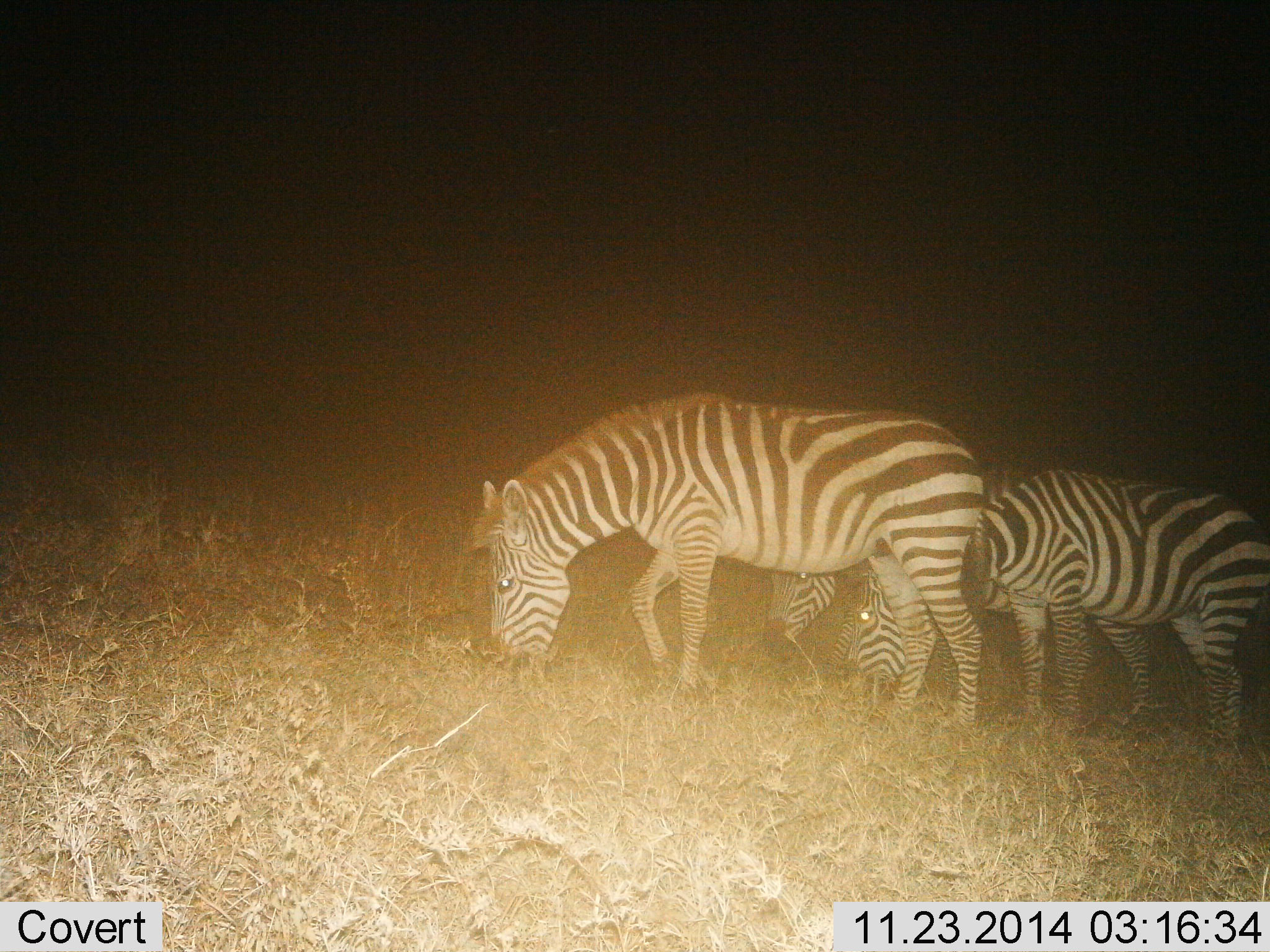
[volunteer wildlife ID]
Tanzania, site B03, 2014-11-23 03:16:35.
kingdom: Animalia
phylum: Chordata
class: Mammalia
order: Perissodactyla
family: Equidae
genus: Equus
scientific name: Equus quagga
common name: plains zebra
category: zebra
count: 3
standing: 10%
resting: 0%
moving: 0%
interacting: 0%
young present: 0%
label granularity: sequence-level